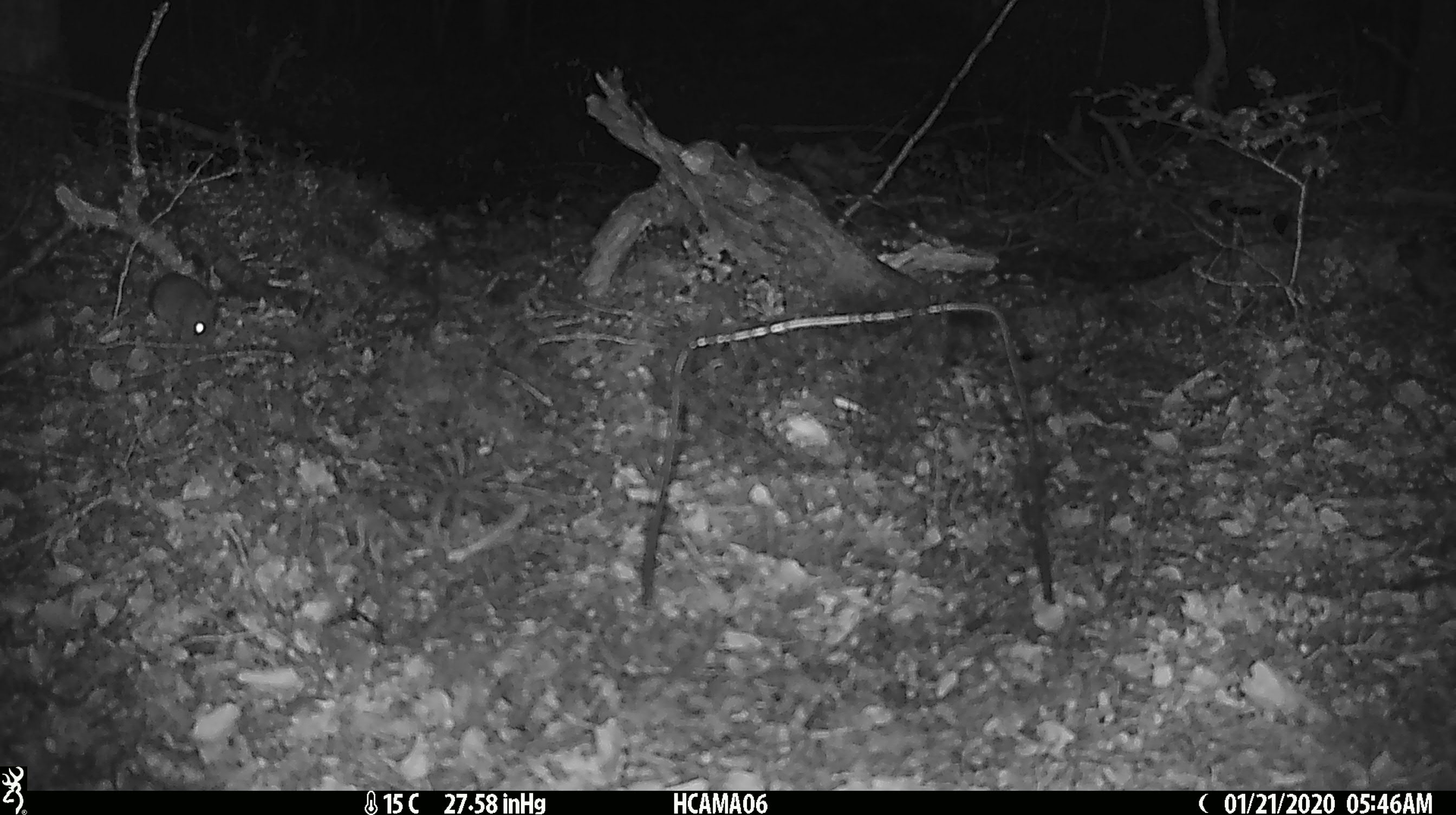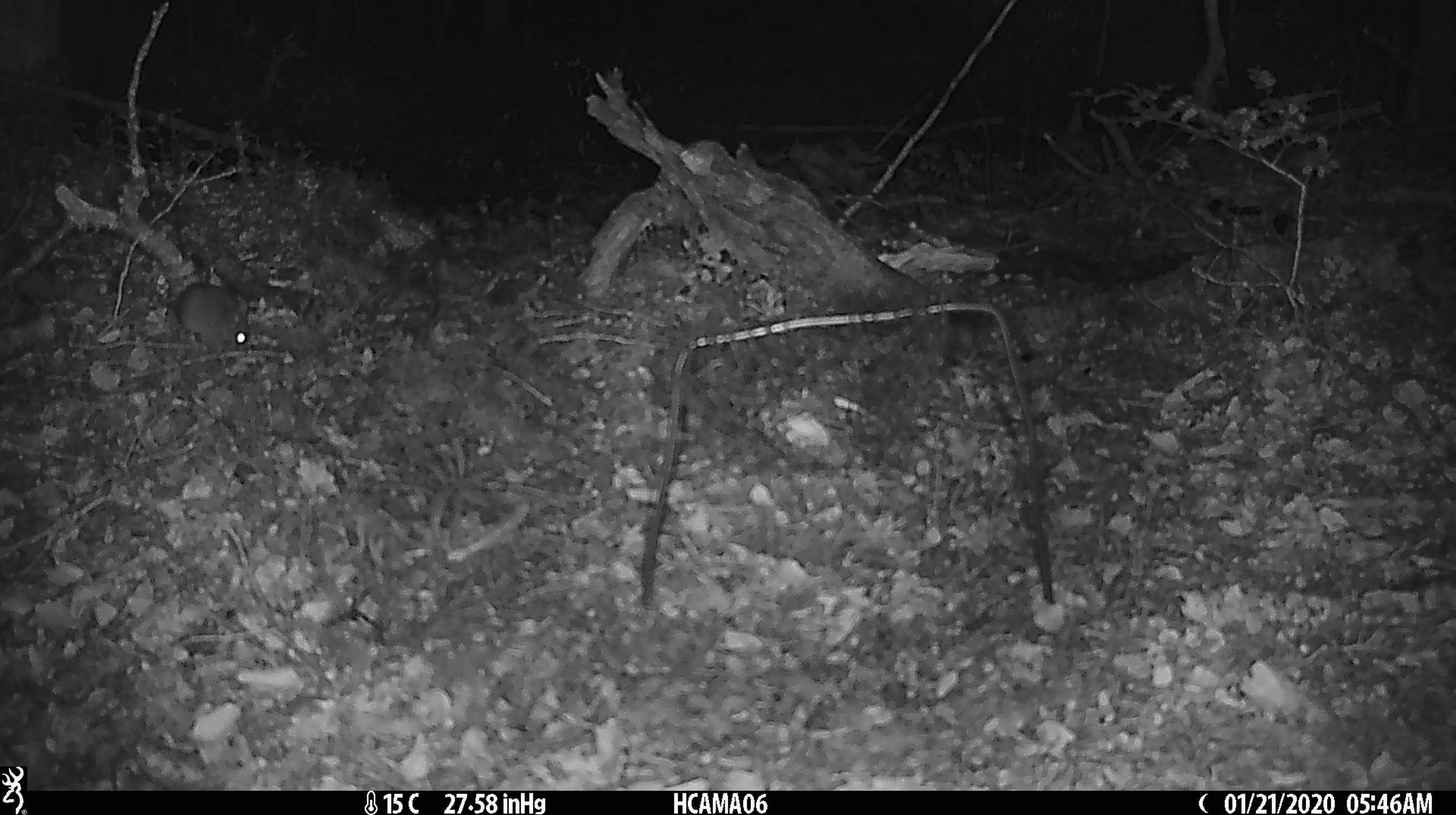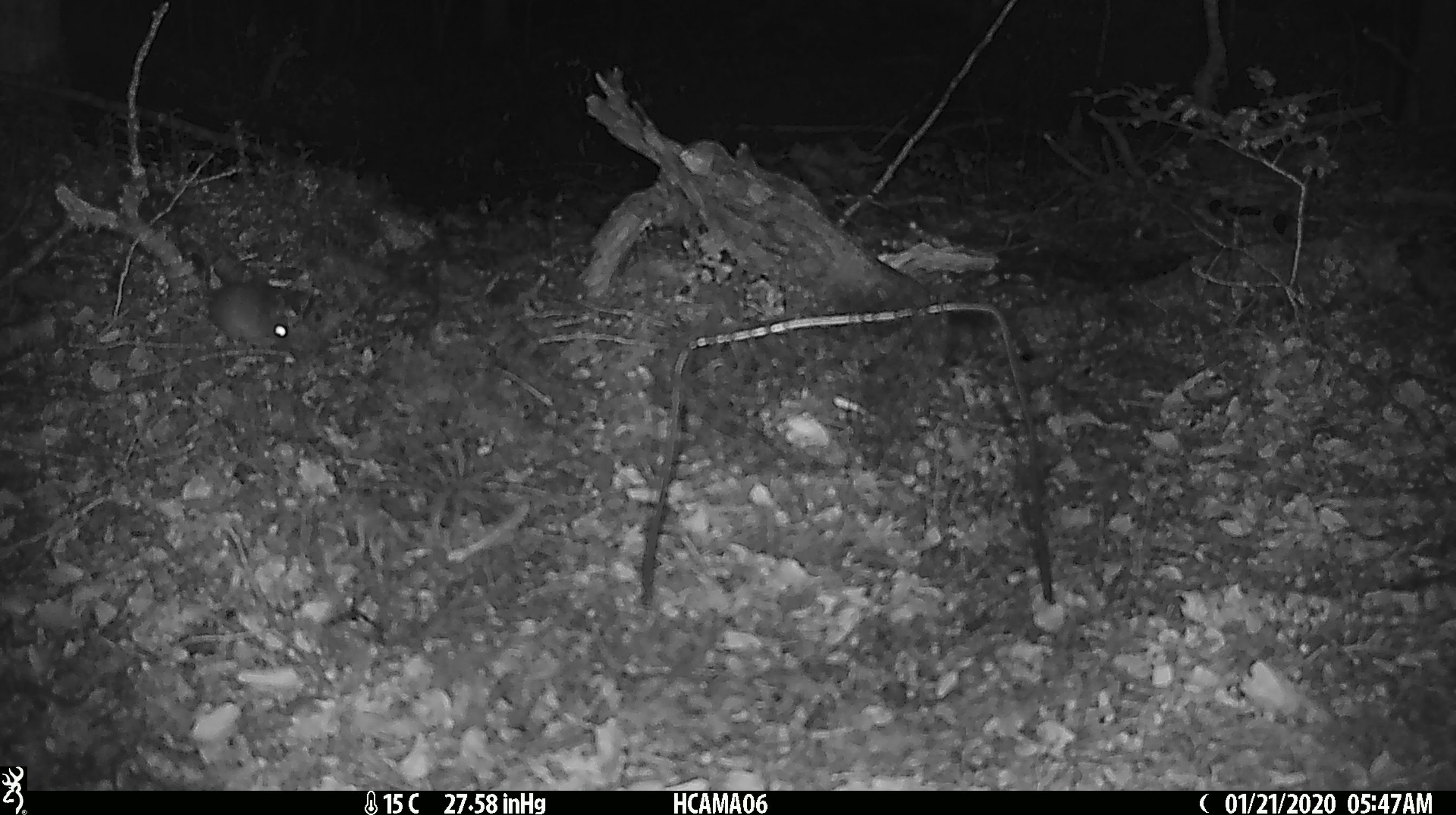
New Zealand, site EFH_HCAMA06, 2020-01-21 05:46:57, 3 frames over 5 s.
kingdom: Animalia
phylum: Chordata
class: Mammalia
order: Rodentia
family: Muridae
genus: Mus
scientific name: Mus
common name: mouse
Mouse (Mus).